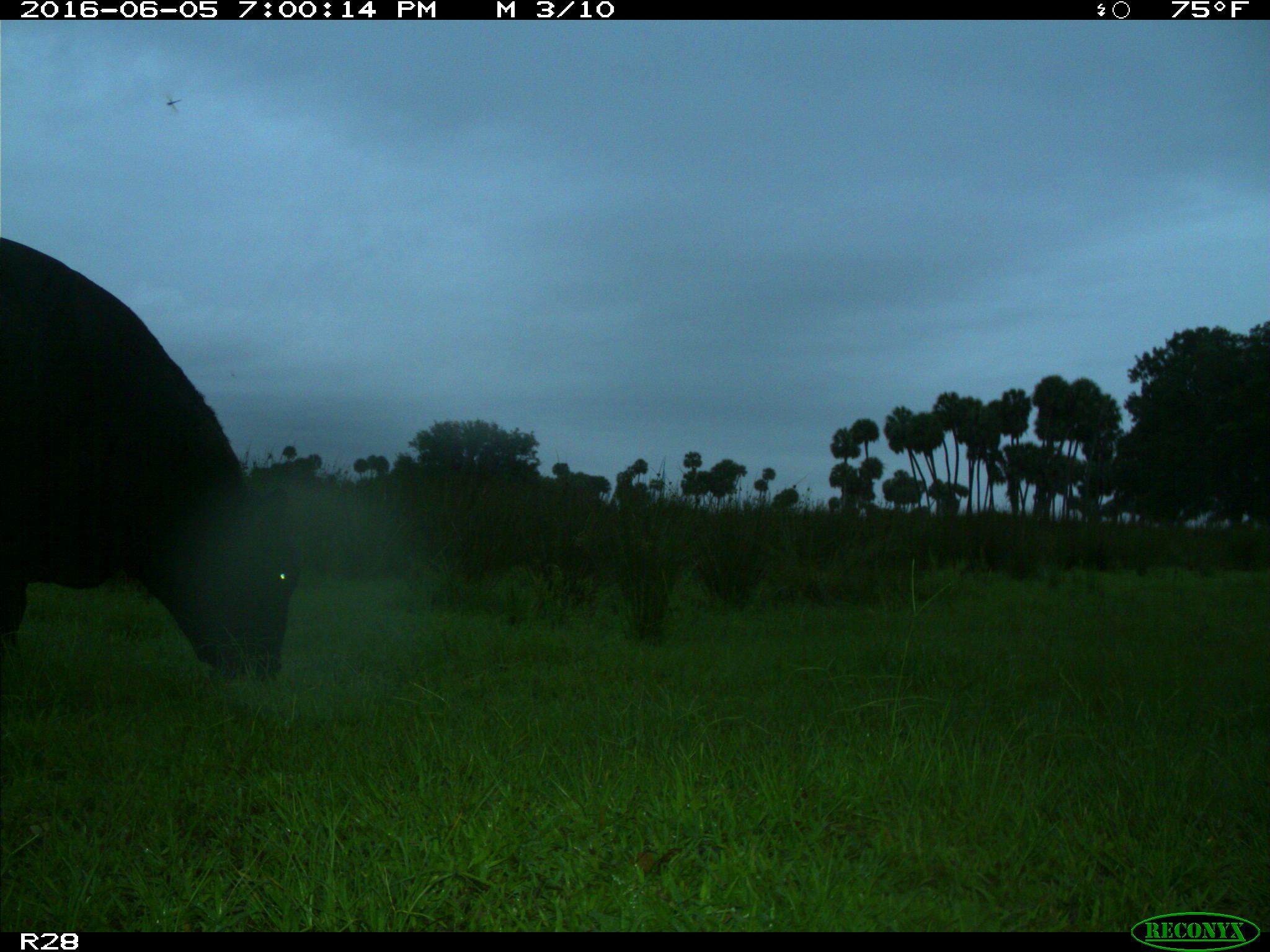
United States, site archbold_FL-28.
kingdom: Animalia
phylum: Chordata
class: Mammalia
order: Artiodactyla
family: Bovidae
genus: Bos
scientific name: Bos taurus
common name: domestic cow